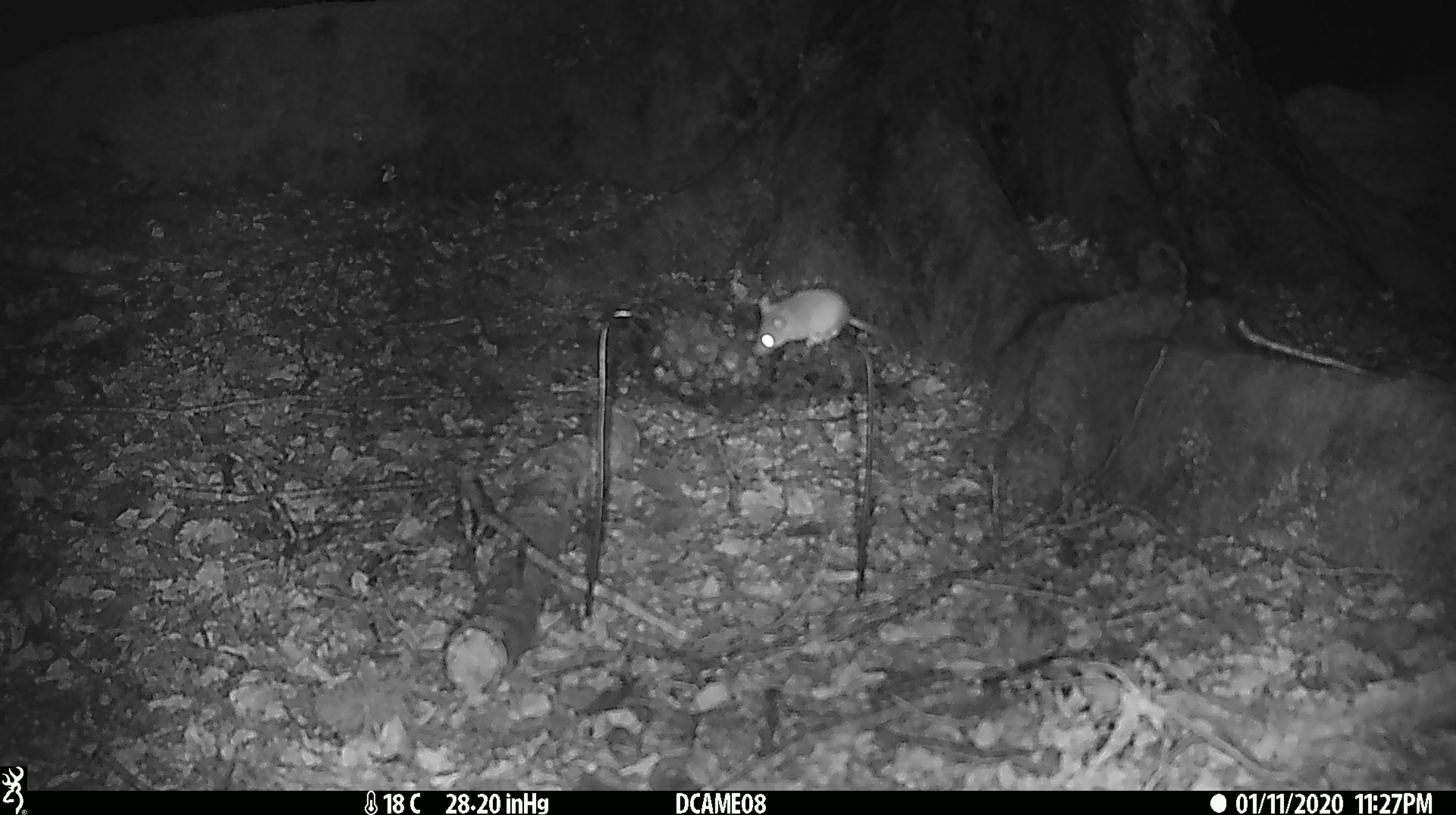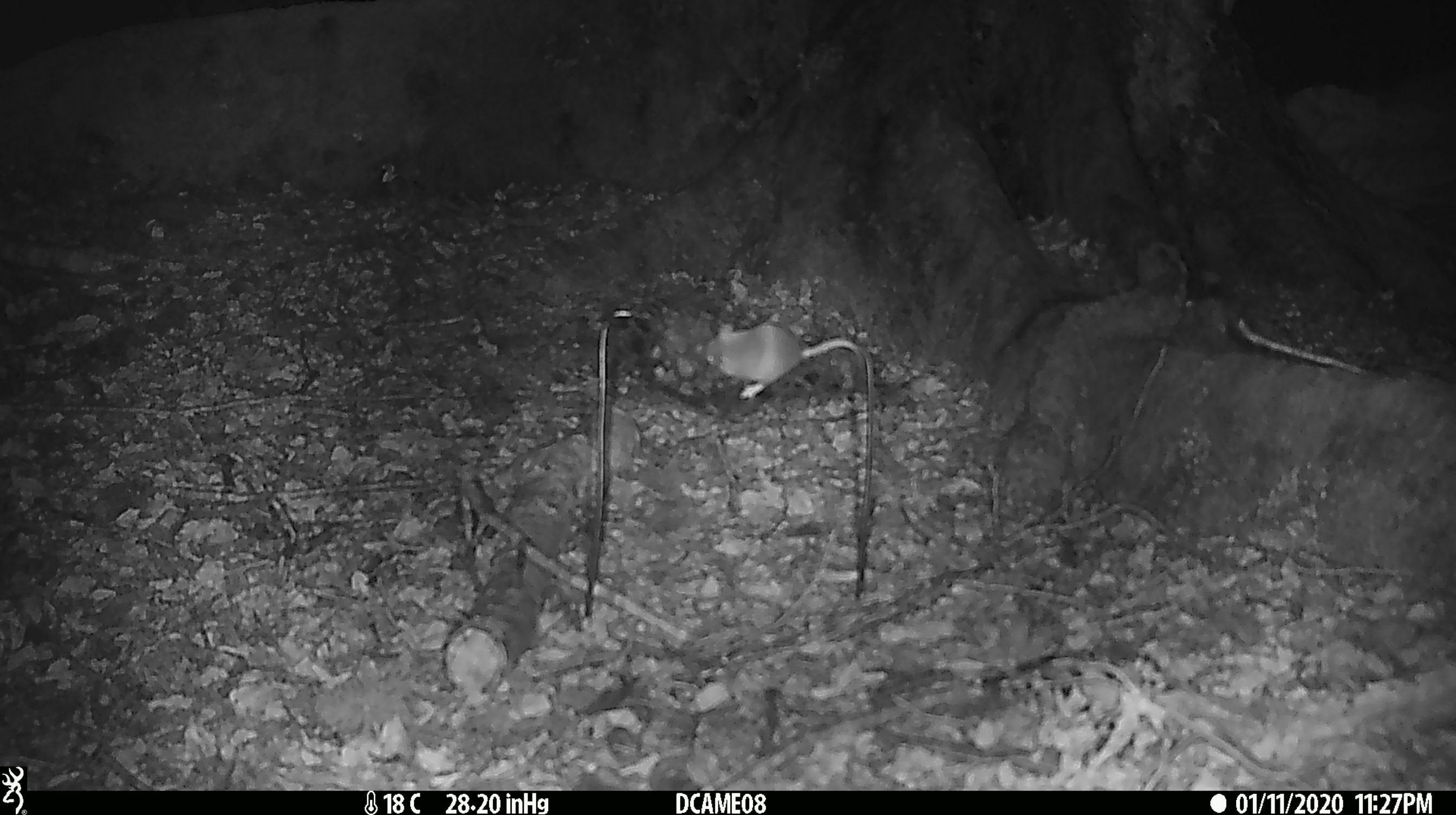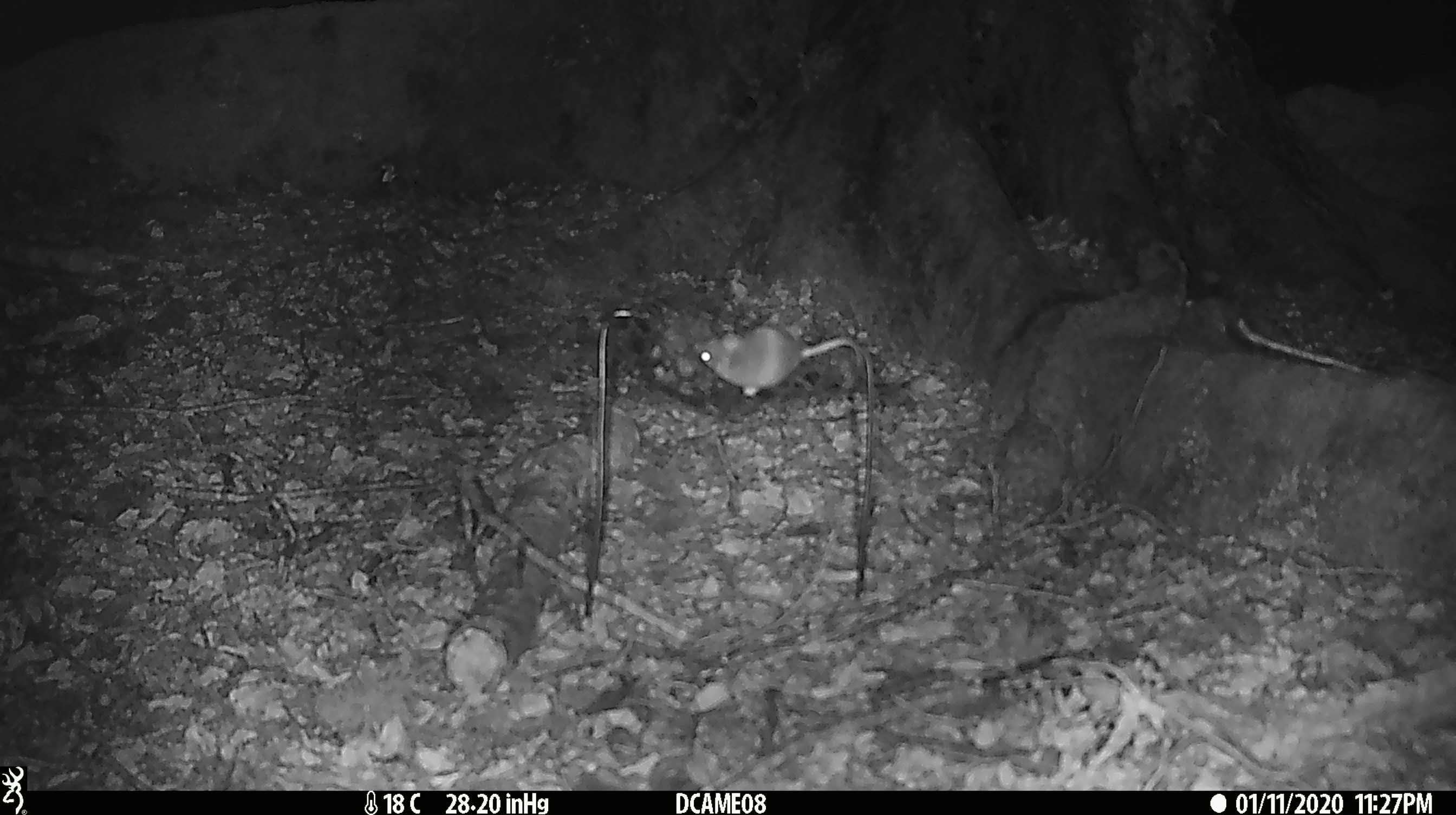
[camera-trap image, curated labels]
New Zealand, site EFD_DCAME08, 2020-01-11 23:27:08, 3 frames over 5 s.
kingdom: Animalia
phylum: Chordata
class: Mammalia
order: Rodentia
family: Muridae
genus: Mus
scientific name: Mus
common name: mouse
Mouse (Mus).